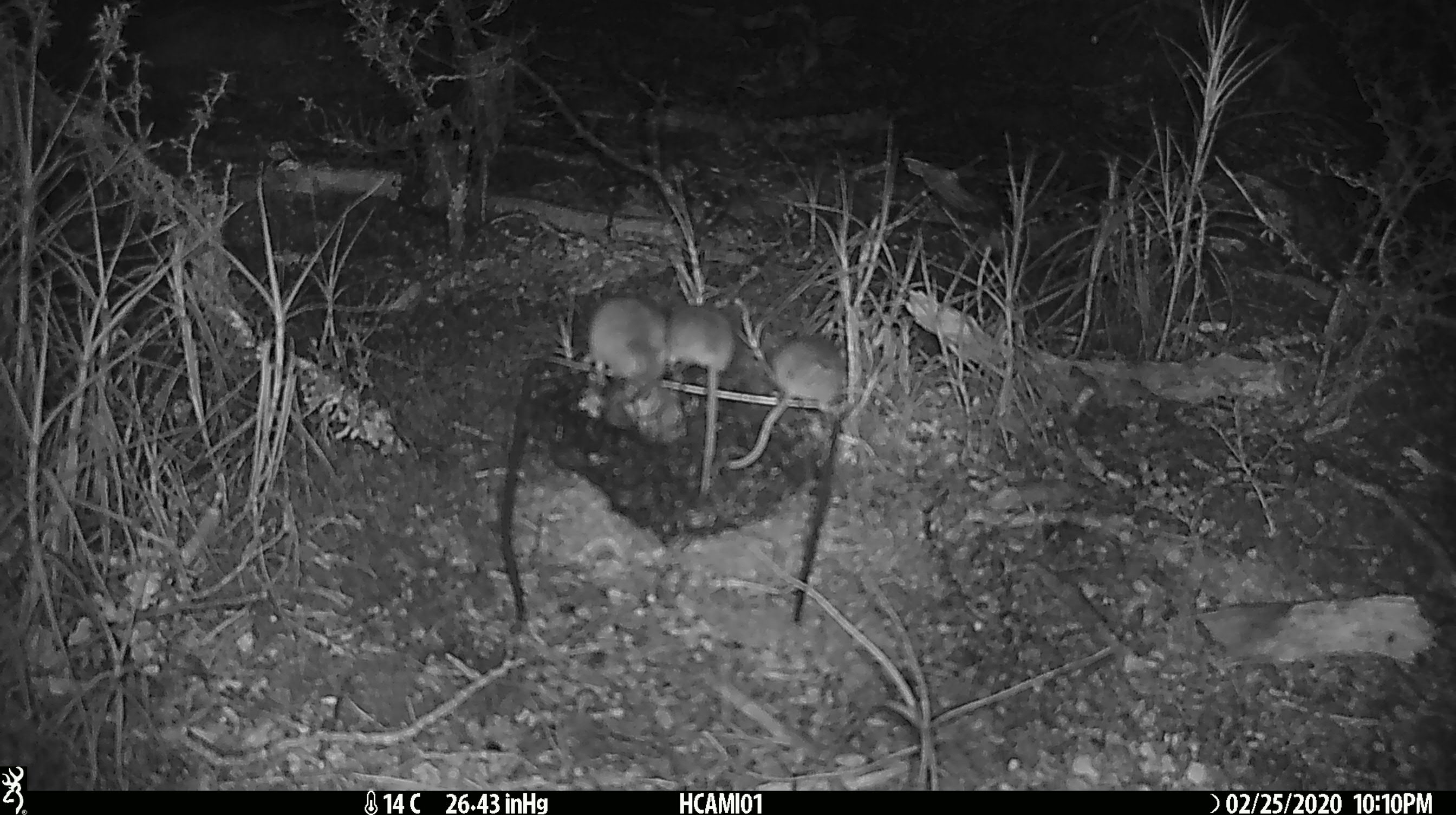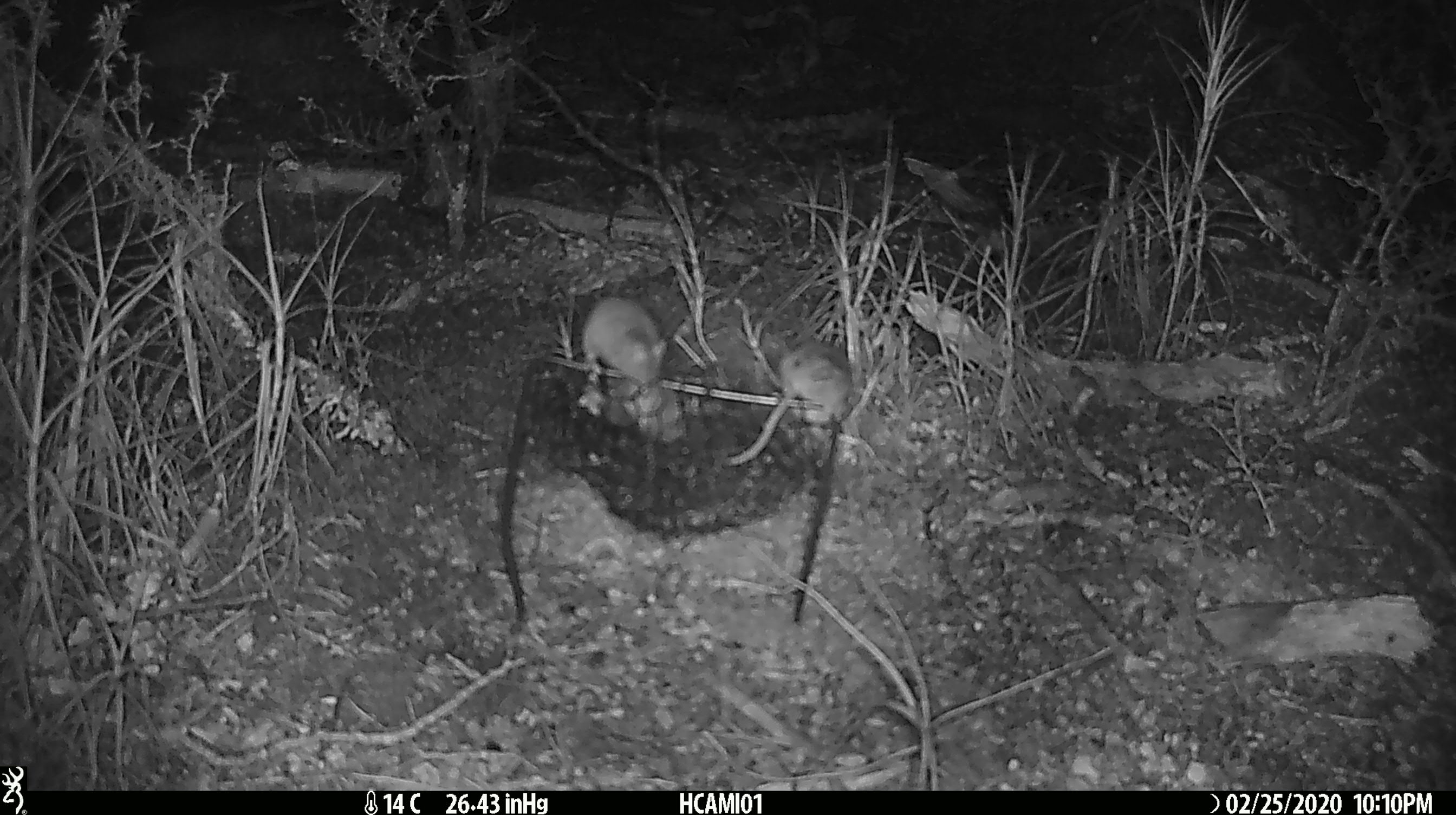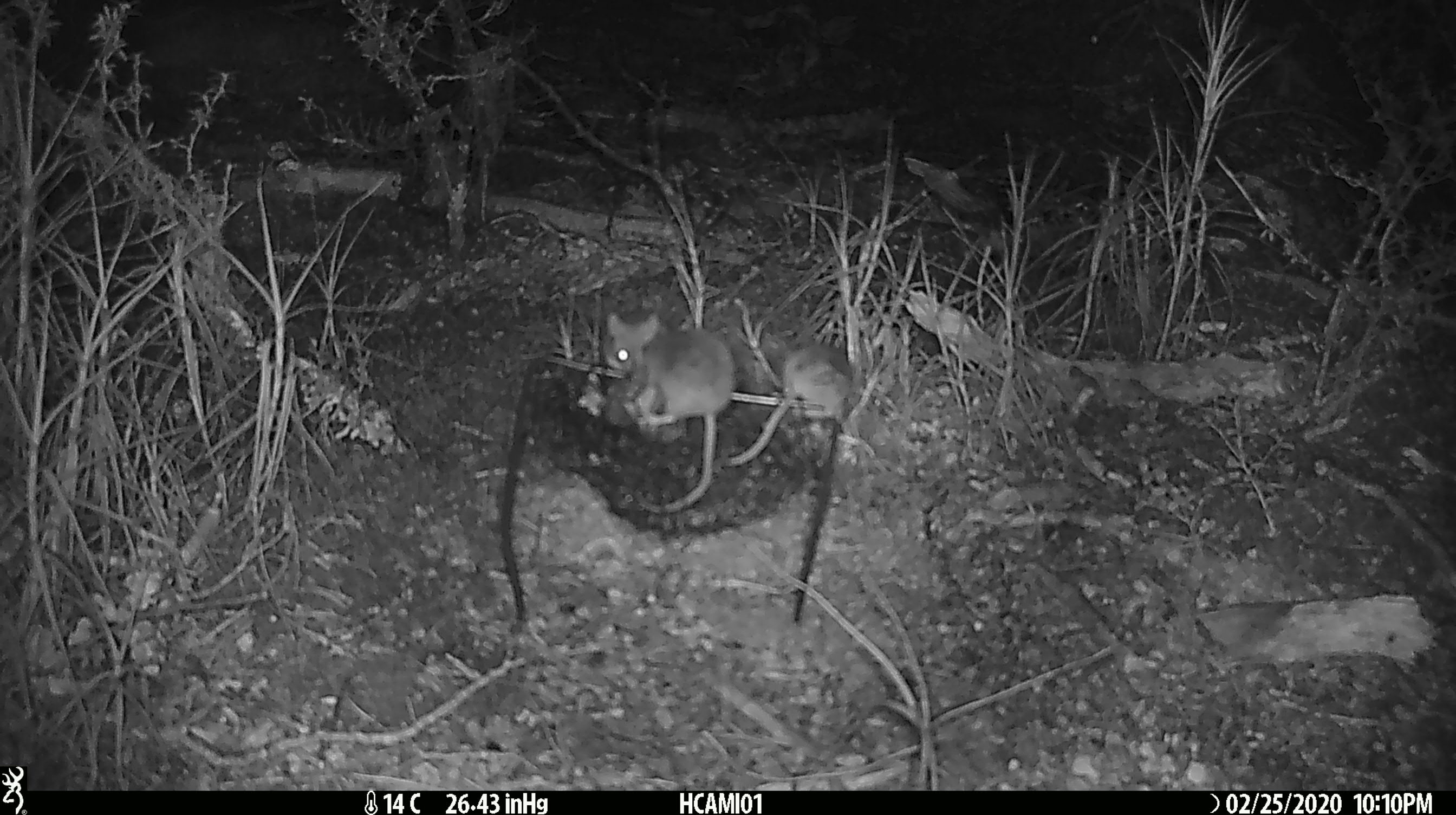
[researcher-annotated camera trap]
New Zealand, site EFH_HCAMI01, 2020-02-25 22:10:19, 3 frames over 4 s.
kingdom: Animalia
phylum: Chordata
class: Mammalia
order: Rodentia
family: Muridae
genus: Mus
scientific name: Mus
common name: mouse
Mouse (Mus).